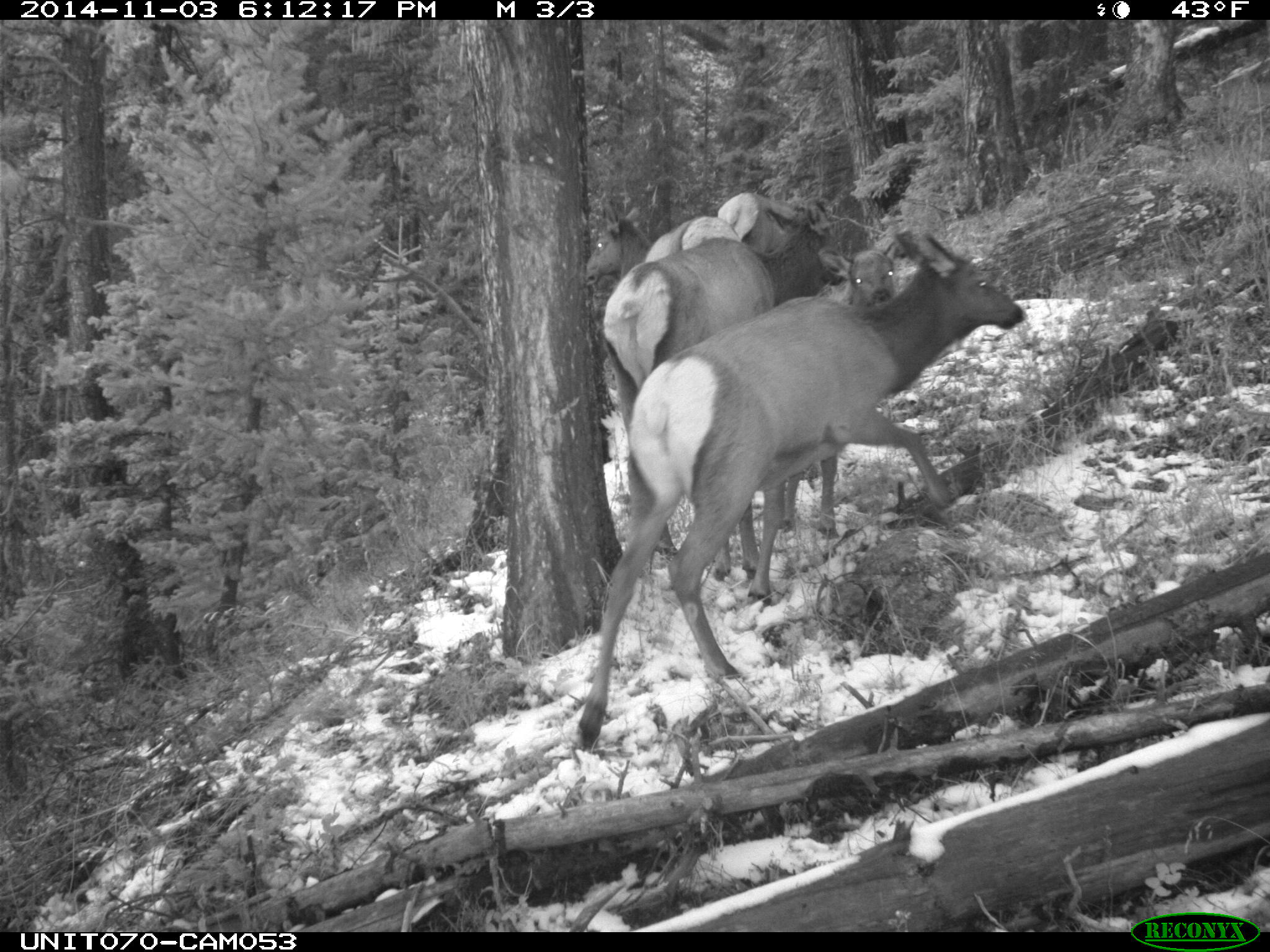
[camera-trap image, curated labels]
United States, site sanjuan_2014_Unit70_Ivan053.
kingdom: Animalia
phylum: Chordata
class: Mammalia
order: Artiodactyla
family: Cervidae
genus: Cervus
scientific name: Cervus elaphus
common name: red deer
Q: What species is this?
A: Cervus elaphus (red deer).